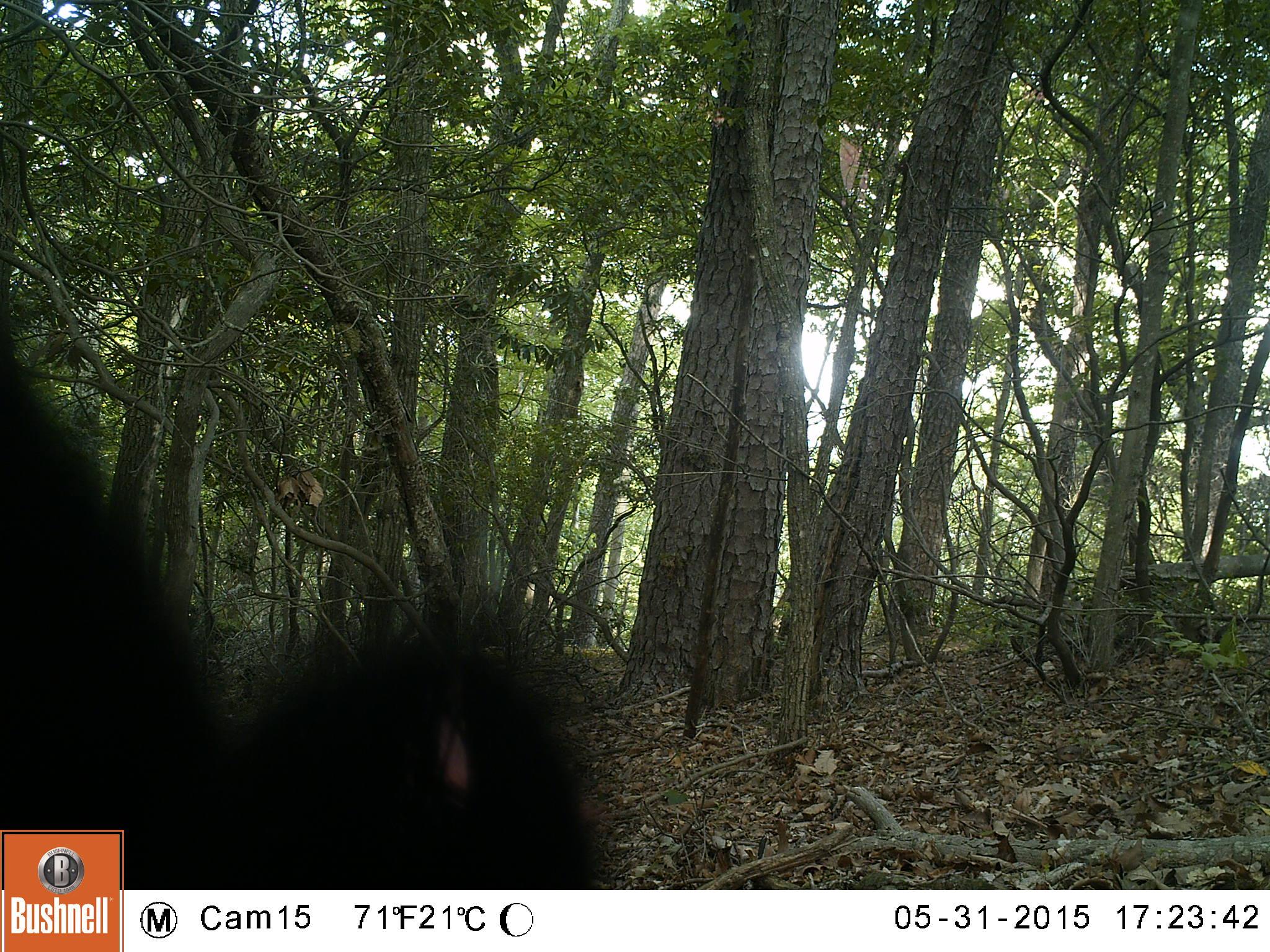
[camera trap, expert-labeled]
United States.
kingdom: Animalia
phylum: Chordata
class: Mammalia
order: Carnivora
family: Ursidae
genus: Ursus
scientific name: Ursus americanus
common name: american black bear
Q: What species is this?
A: American Black Bear (Ursus americanus).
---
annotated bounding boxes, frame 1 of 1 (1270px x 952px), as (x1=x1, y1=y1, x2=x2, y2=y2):
American Black Bear: (x1=1, y1=326, x2=632, y2=889)